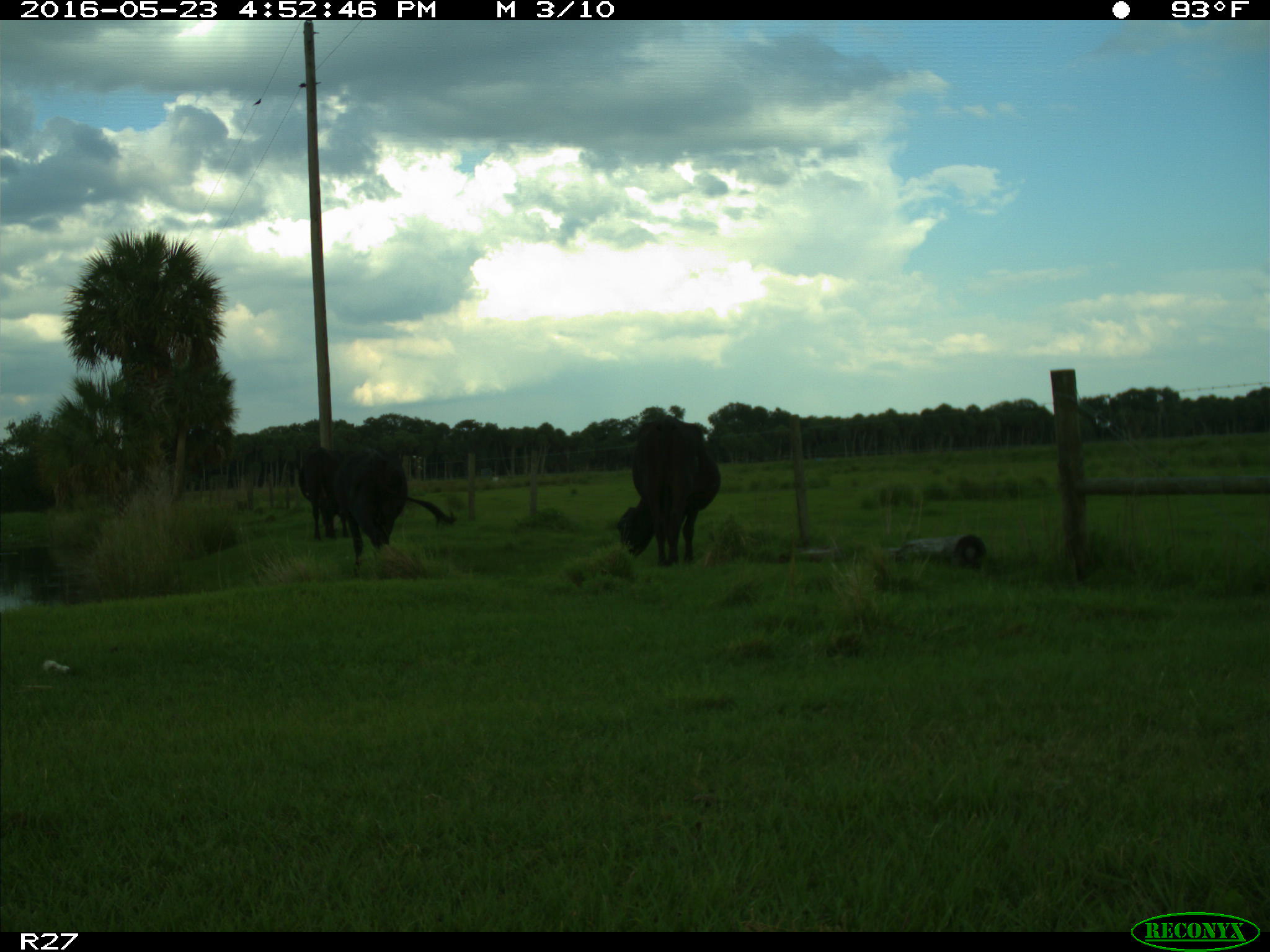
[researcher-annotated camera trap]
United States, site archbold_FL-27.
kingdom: Animalia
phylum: Chordata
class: Mammalia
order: Artiodactyla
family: Bovidae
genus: Bos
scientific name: Bos taurus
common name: domestic cow